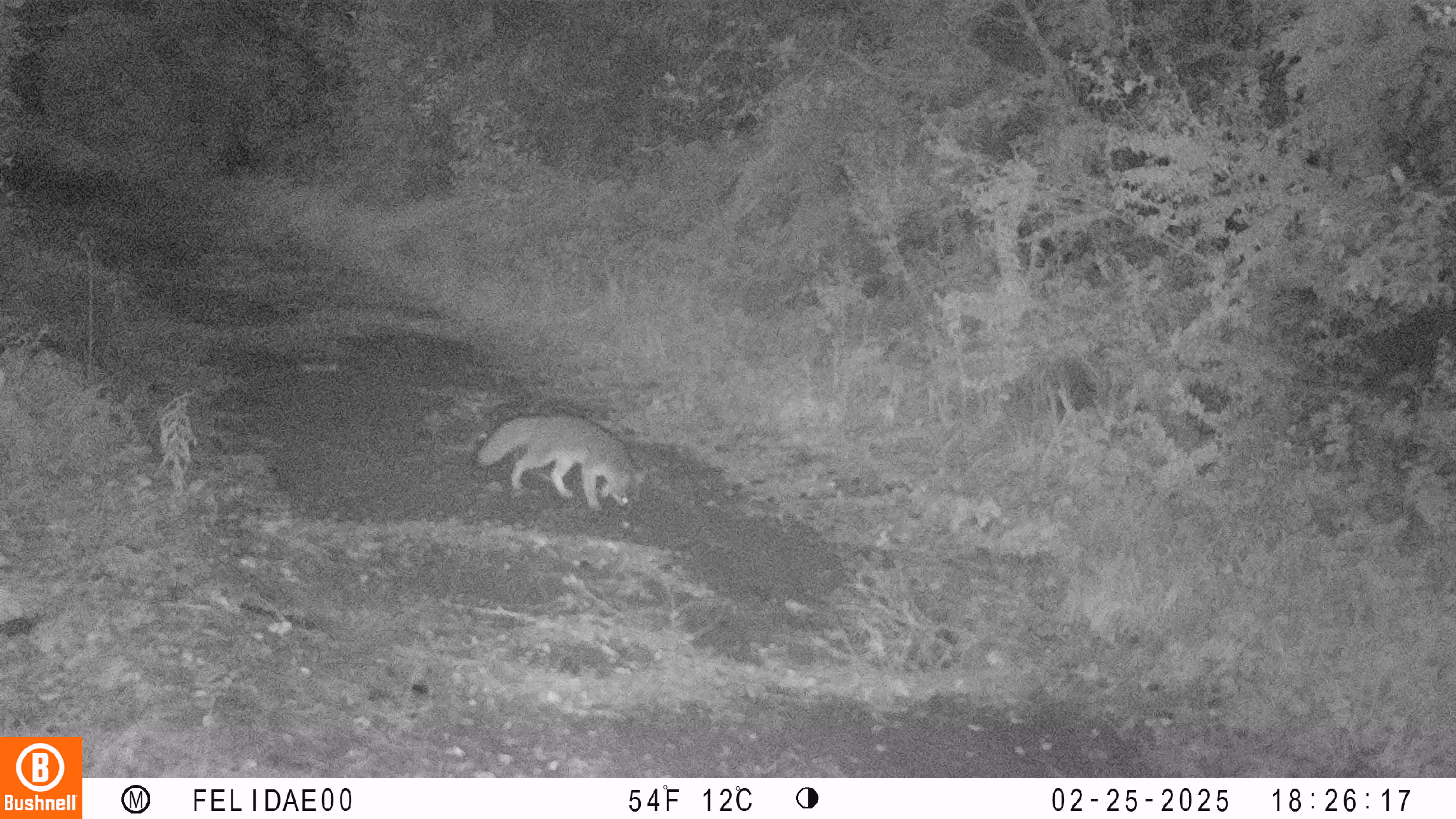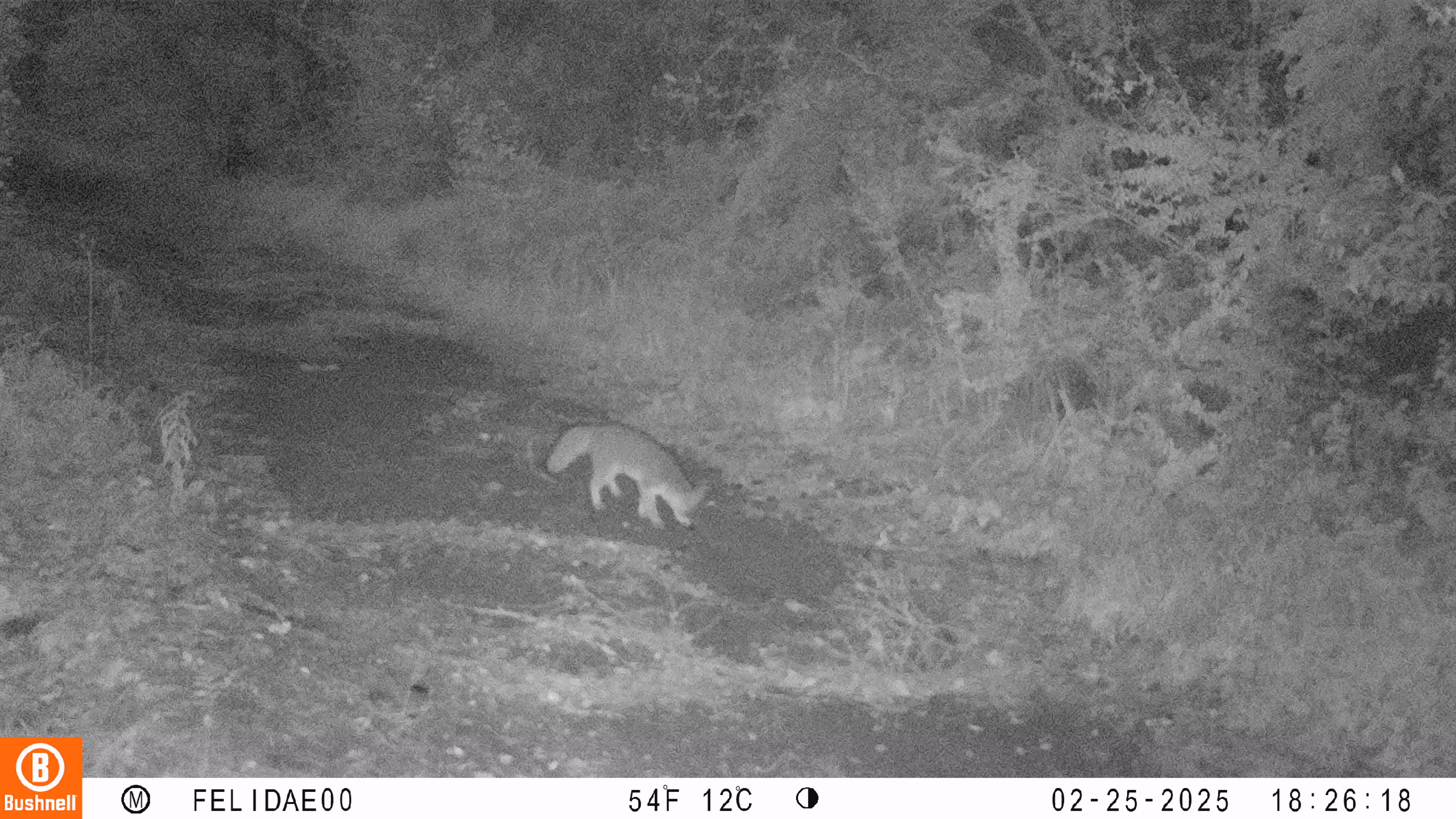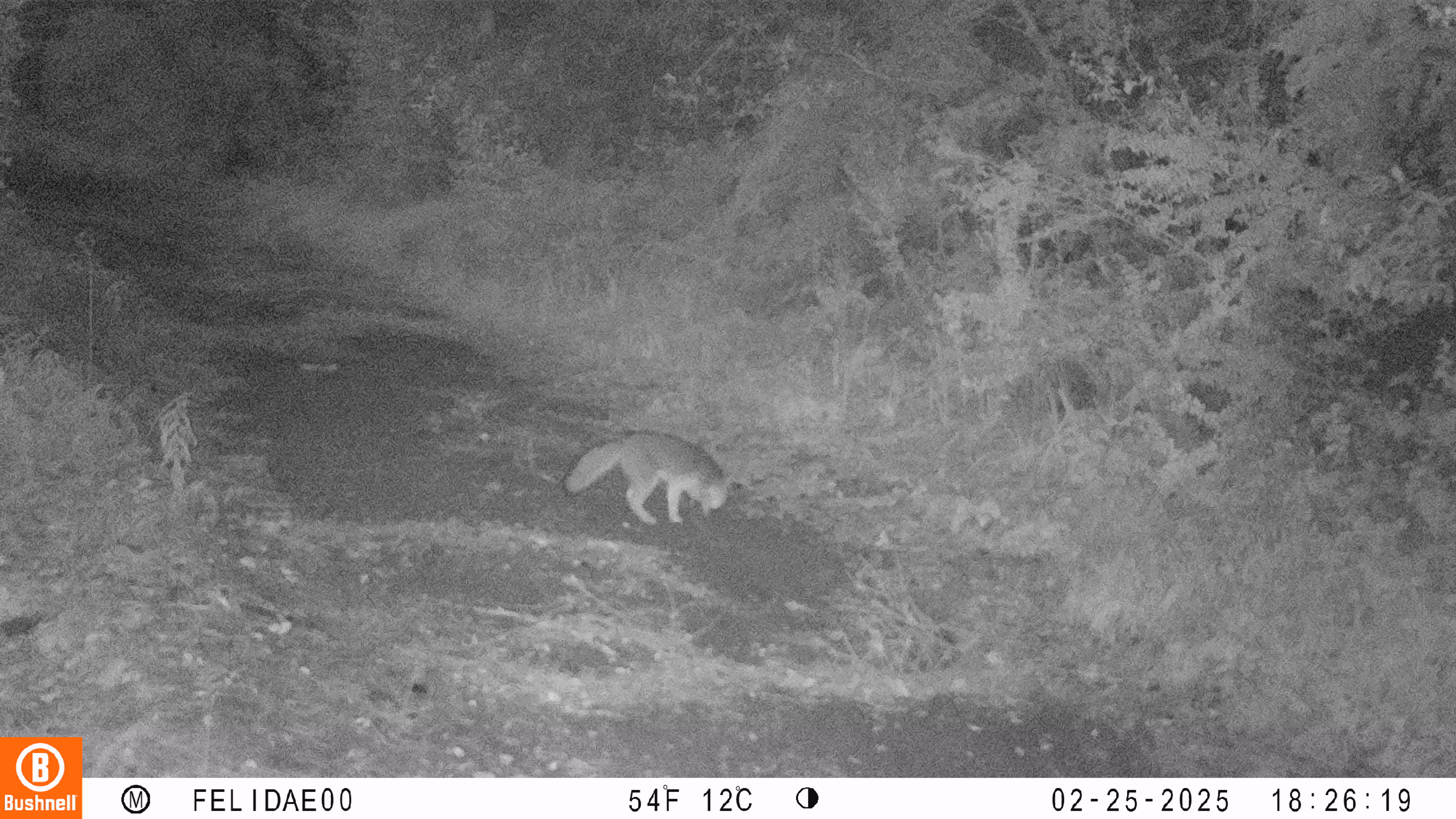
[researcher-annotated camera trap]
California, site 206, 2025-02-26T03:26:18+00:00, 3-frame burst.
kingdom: Animalia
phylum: Chordata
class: Mammalia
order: Carnivora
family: Canidae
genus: Urocyon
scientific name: Urocyon cinereoargenteus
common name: gray fox